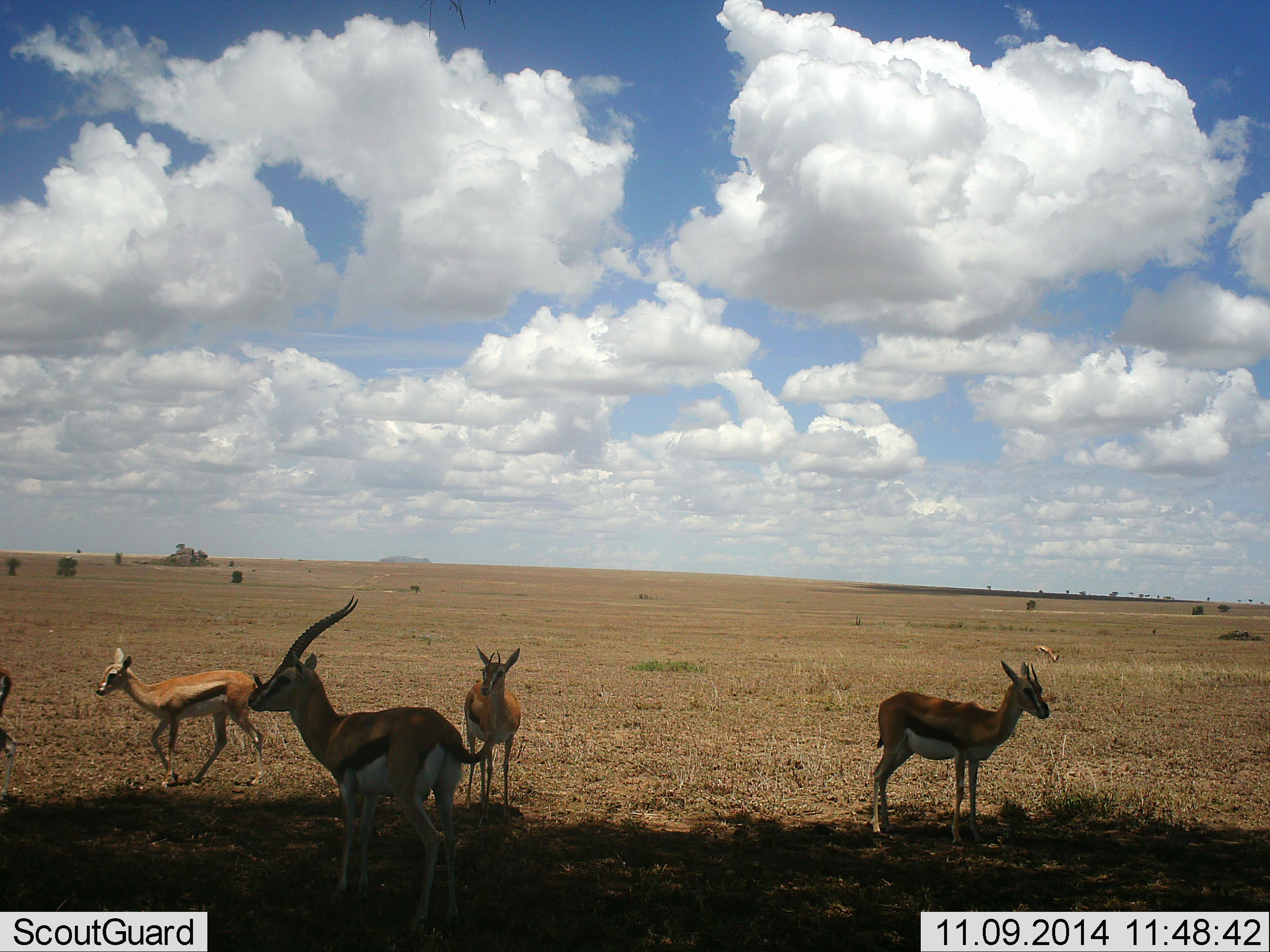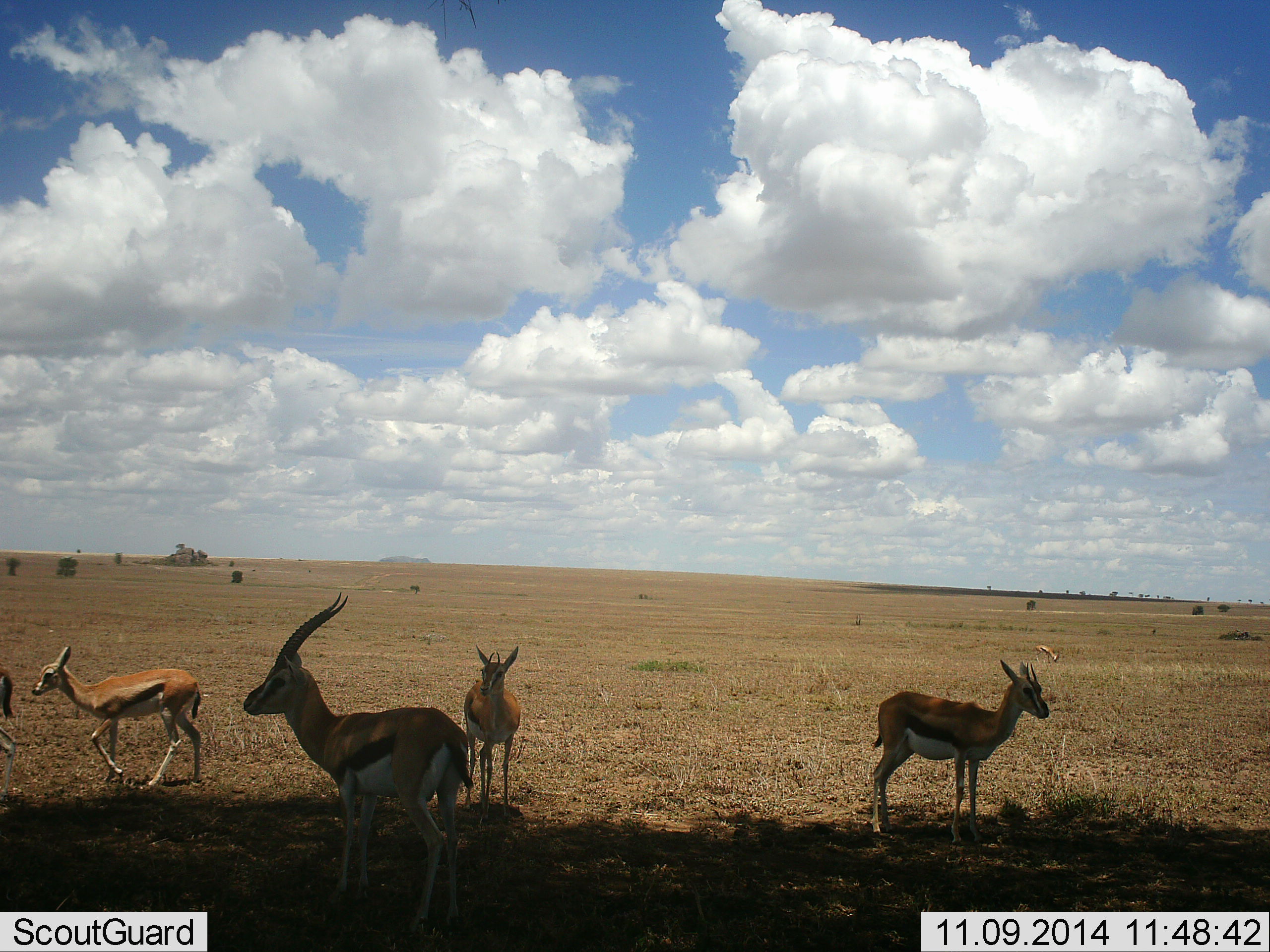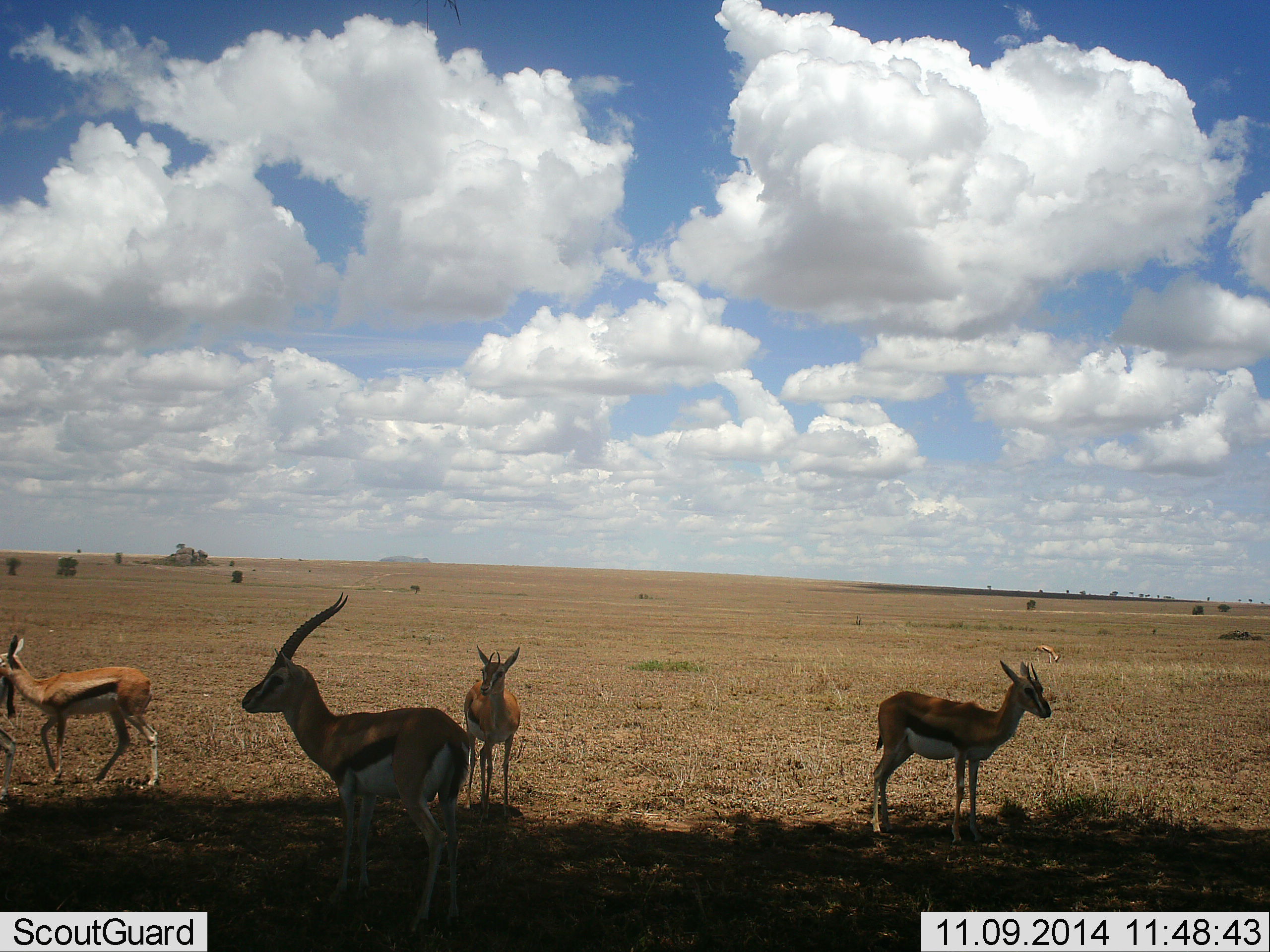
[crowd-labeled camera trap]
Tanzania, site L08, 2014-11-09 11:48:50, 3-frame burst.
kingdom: Animalia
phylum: Chordata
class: Mammalia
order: Artiodactyla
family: Bovidae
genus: Eudorcas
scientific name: Eudorcas thomsonii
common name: thomson's gazelle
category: gazellethomsons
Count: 5.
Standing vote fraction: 90%.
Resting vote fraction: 0%.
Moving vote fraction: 70%.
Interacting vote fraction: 10%.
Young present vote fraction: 0%.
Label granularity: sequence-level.